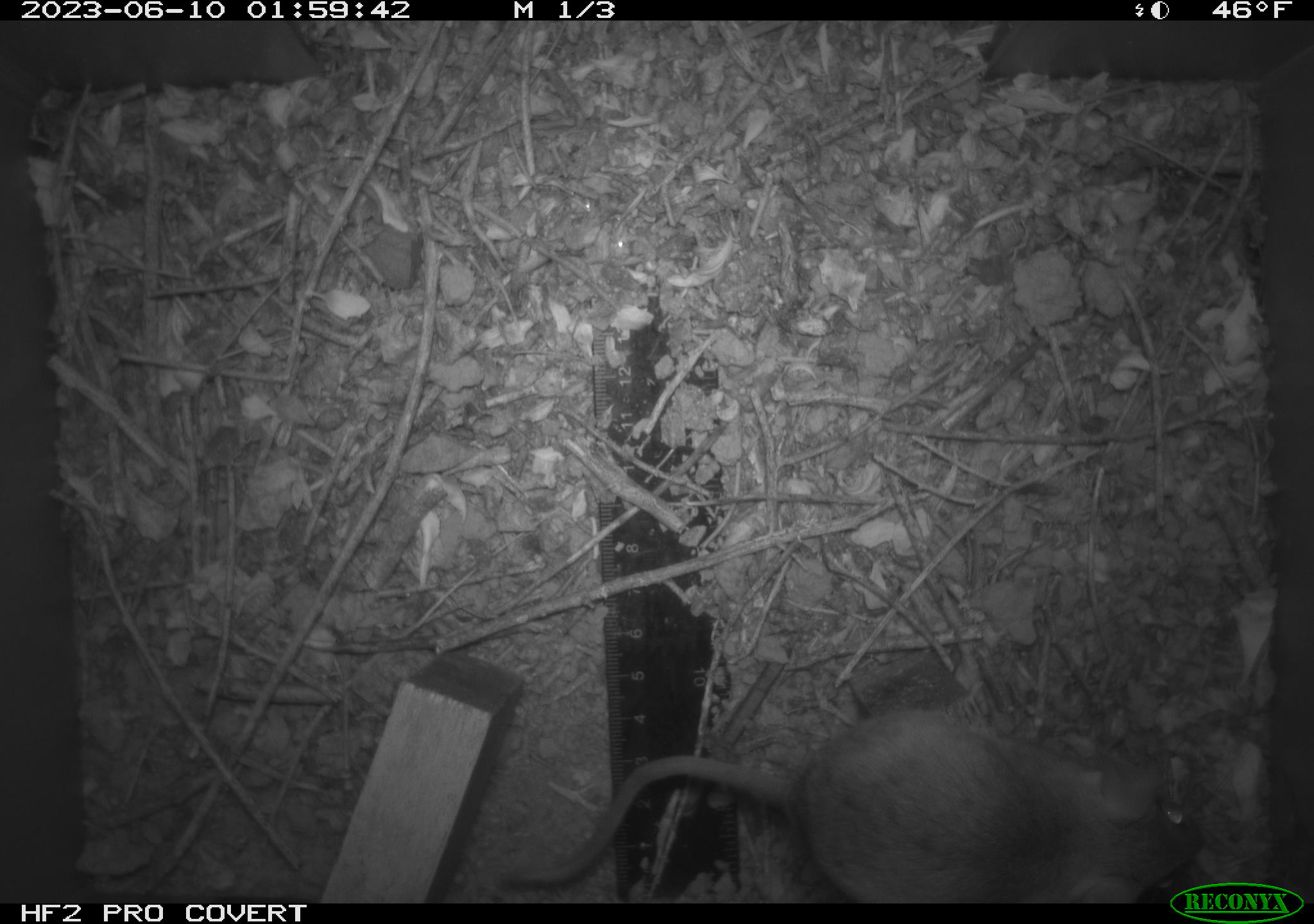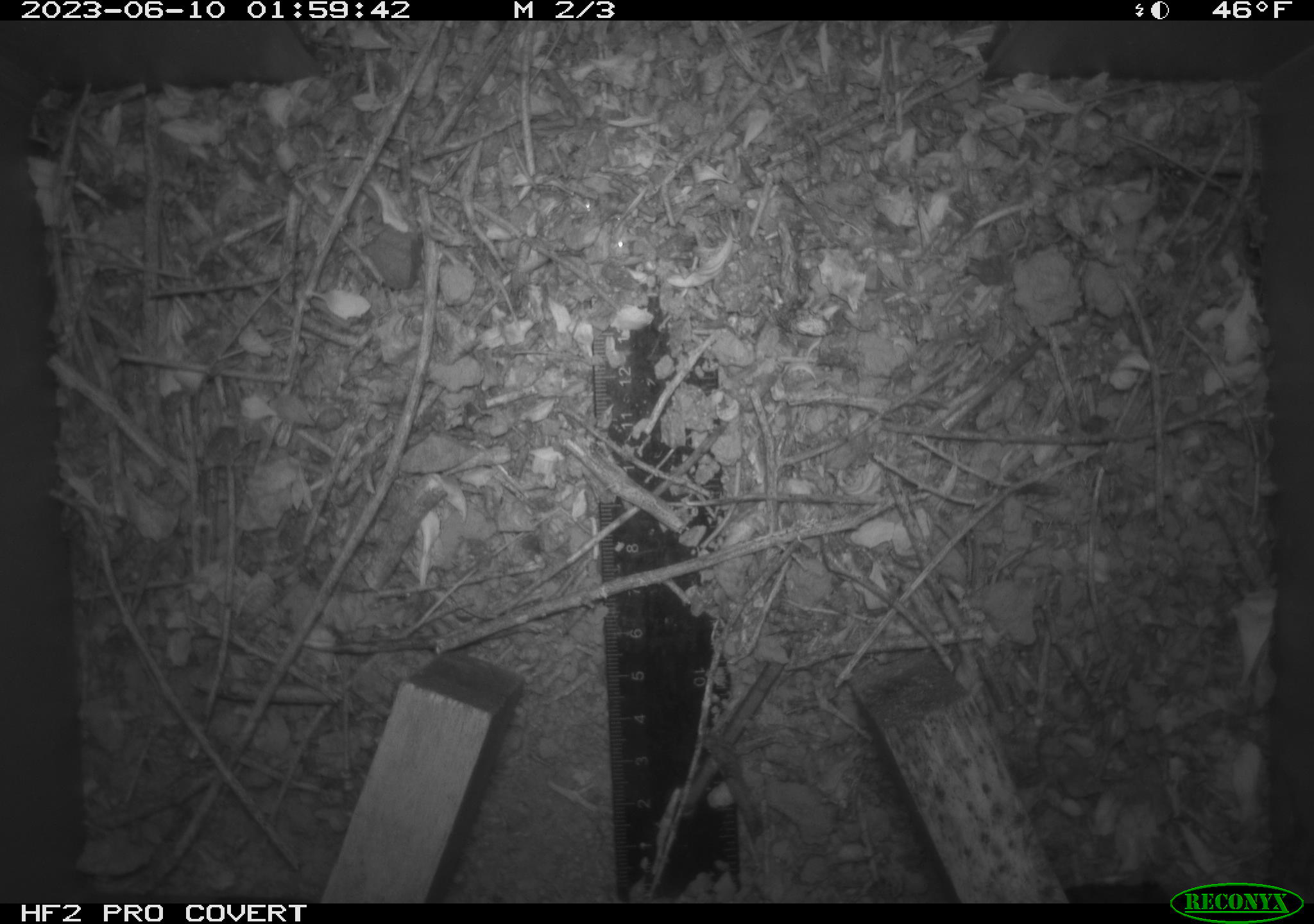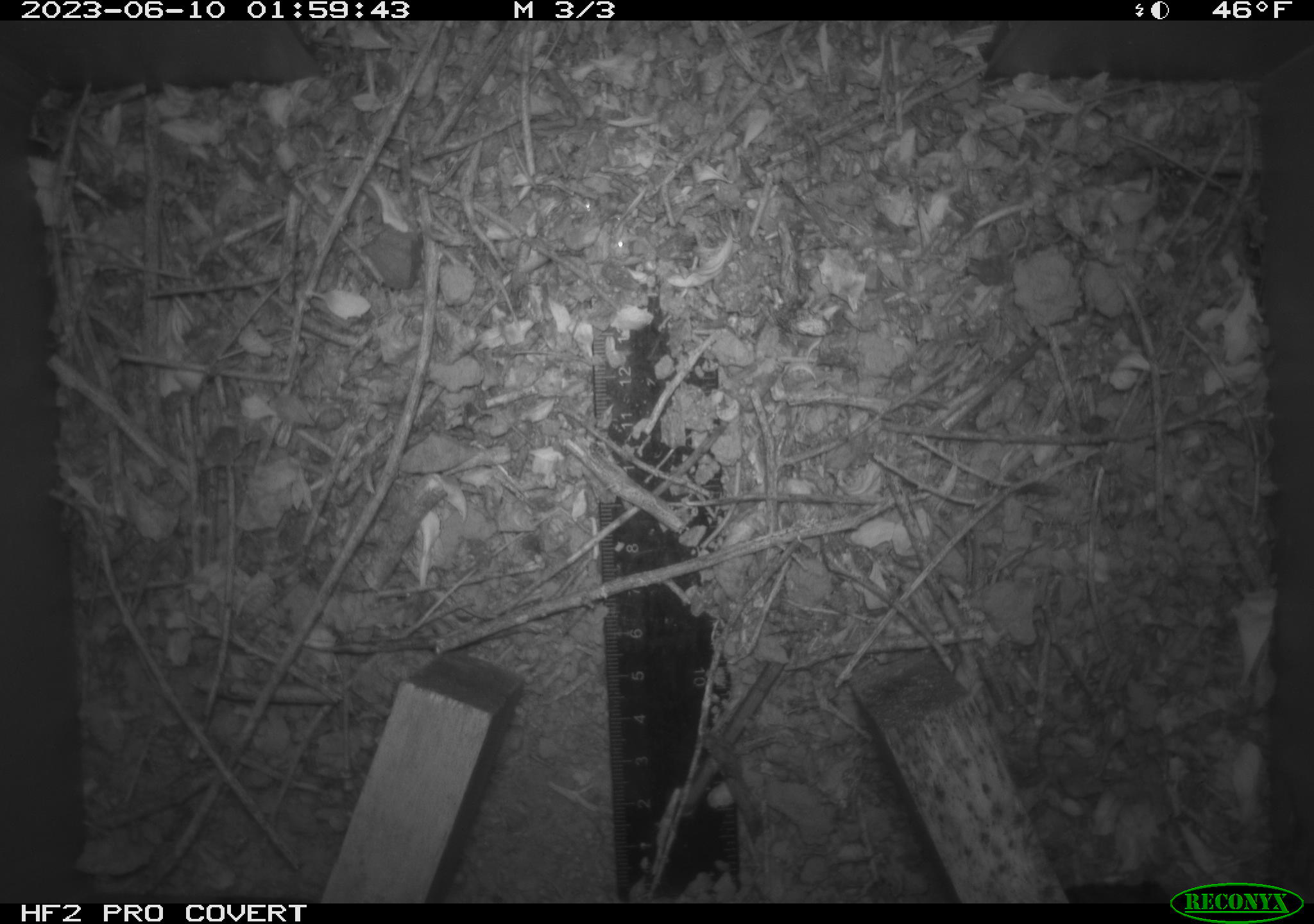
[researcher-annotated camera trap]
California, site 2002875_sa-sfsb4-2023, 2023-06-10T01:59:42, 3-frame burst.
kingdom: Animalia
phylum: Chordata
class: Mammalia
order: Rodentia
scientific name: Rodentia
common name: mouse species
Mouse species (Rodentia).